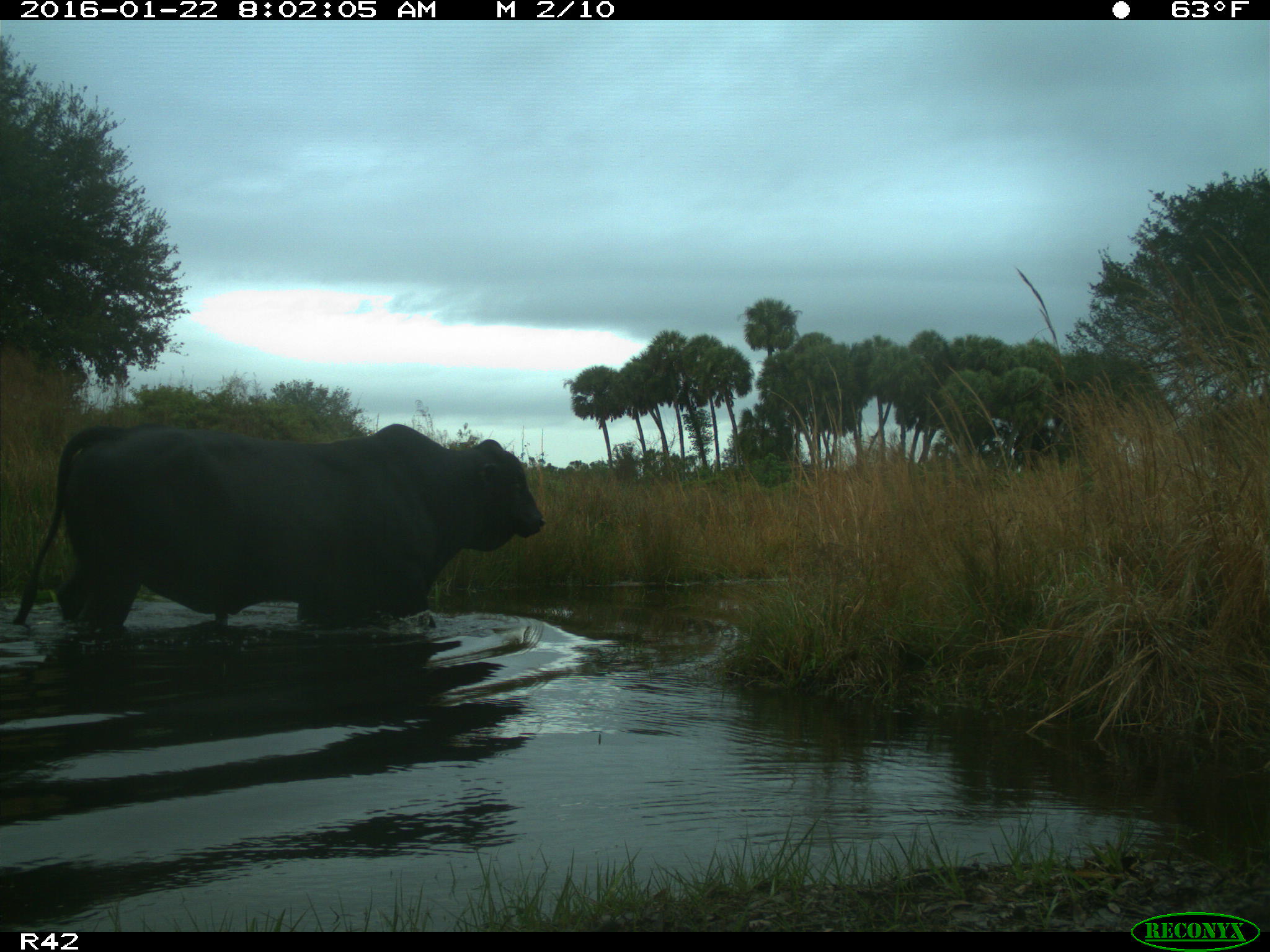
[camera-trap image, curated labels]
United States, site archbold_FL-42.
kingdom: Animalia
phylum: Chordata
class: Mammalia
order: Artiodactyla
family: Bovidae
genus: Bos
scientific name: Bos taurus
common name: domestic cow